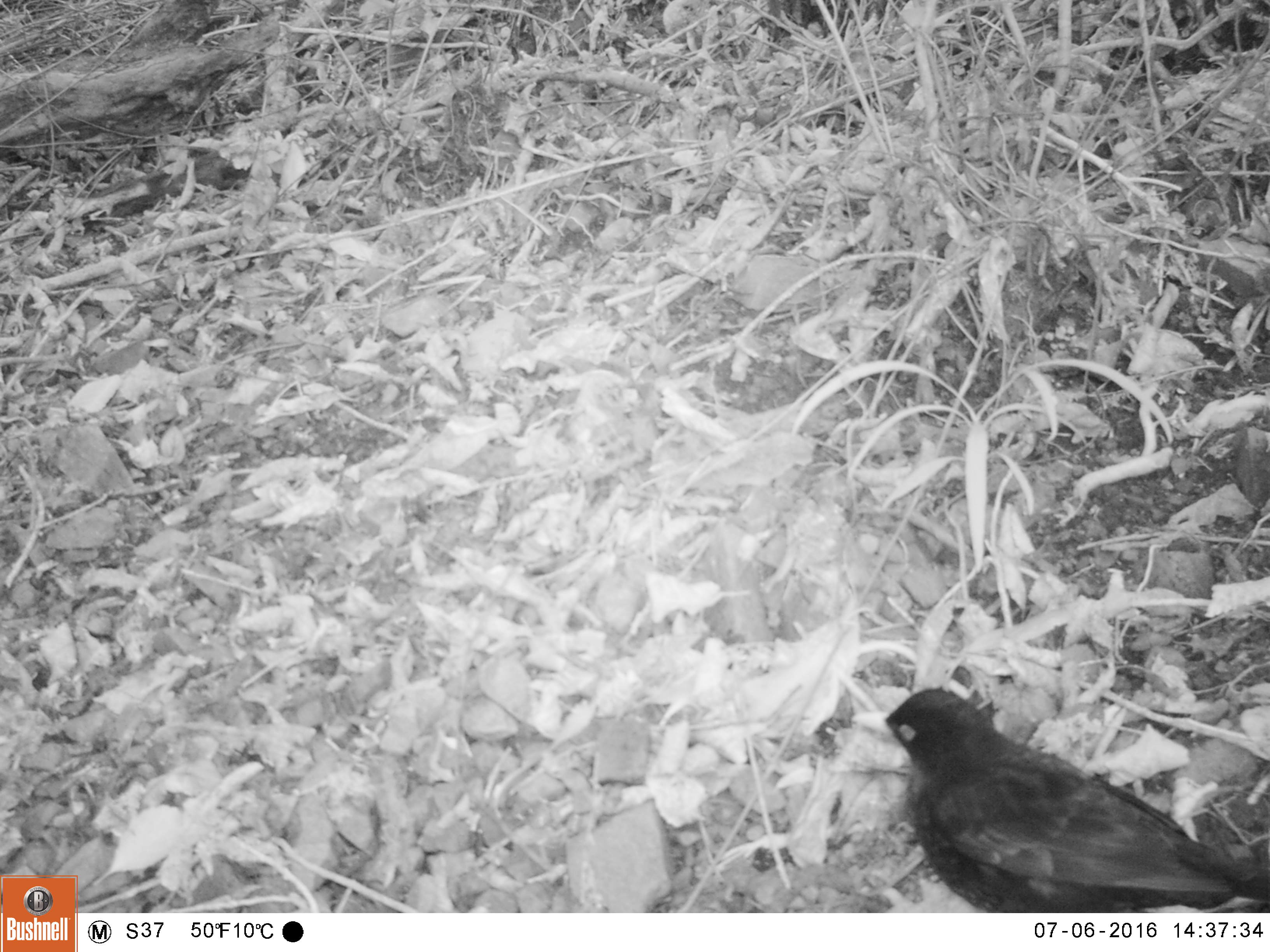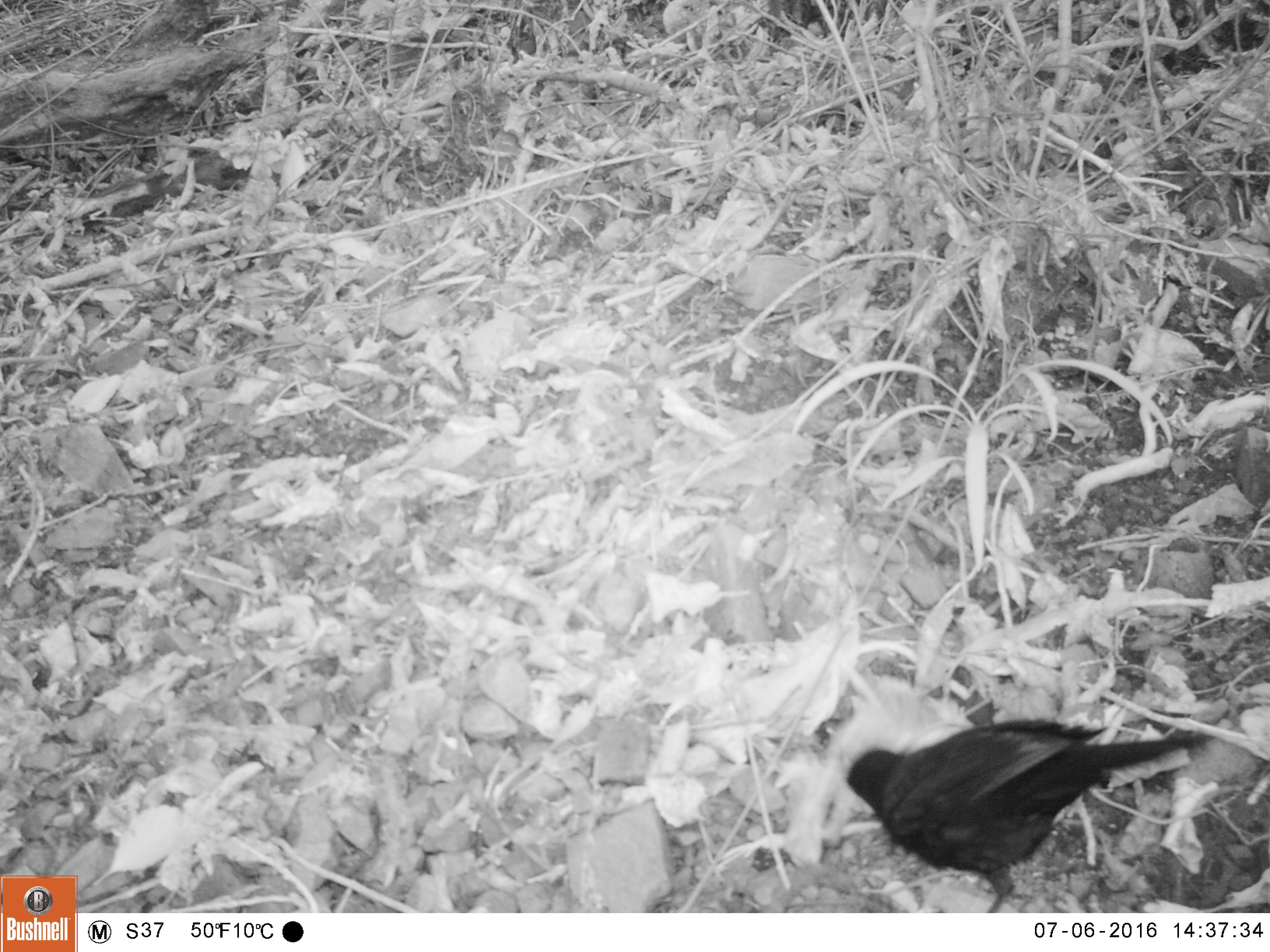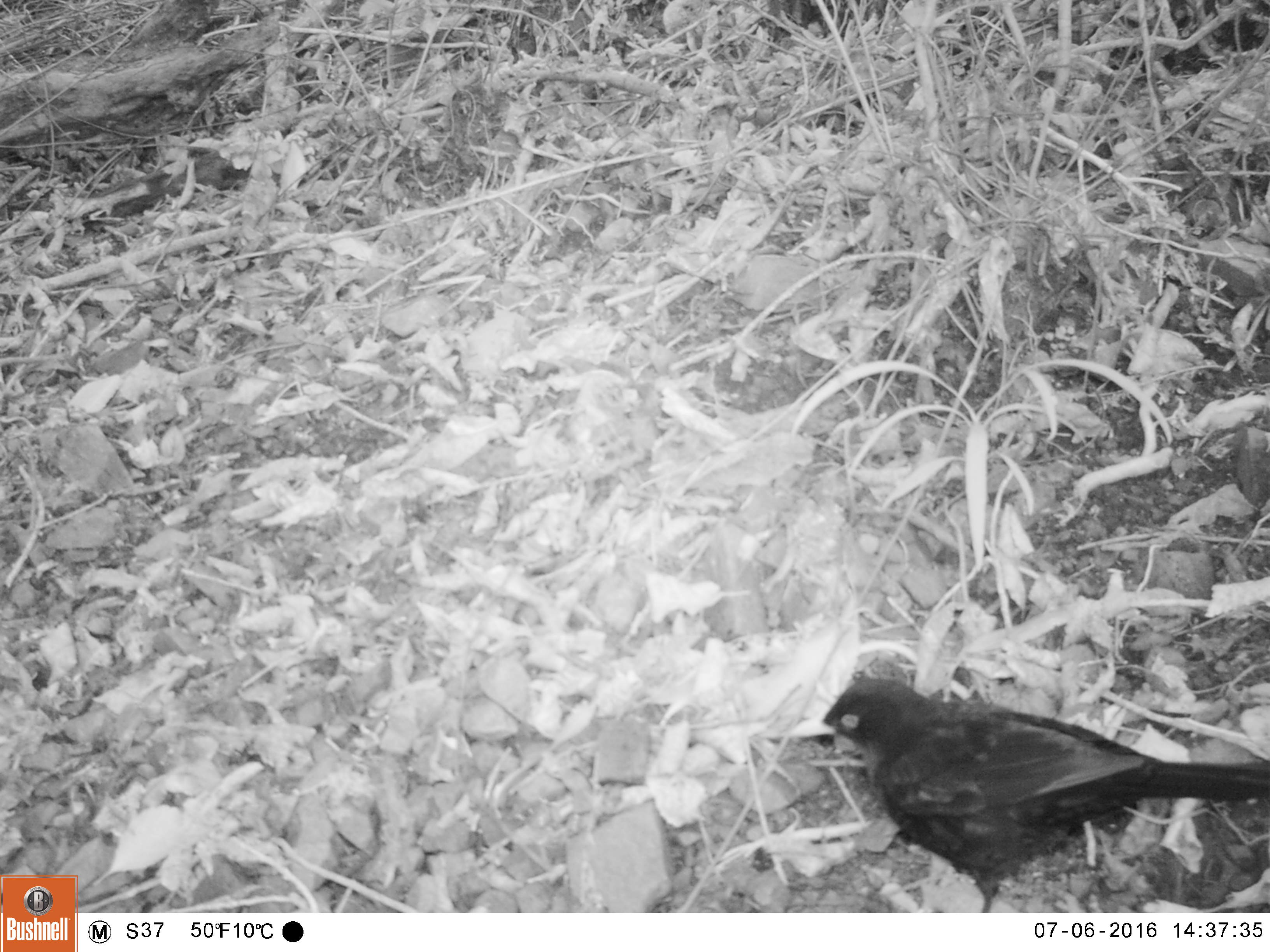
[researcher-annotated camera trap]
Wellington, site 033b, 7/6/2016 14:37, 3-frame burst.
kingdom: Animalia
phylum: Chordata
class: Aves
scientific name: Aves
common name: bird